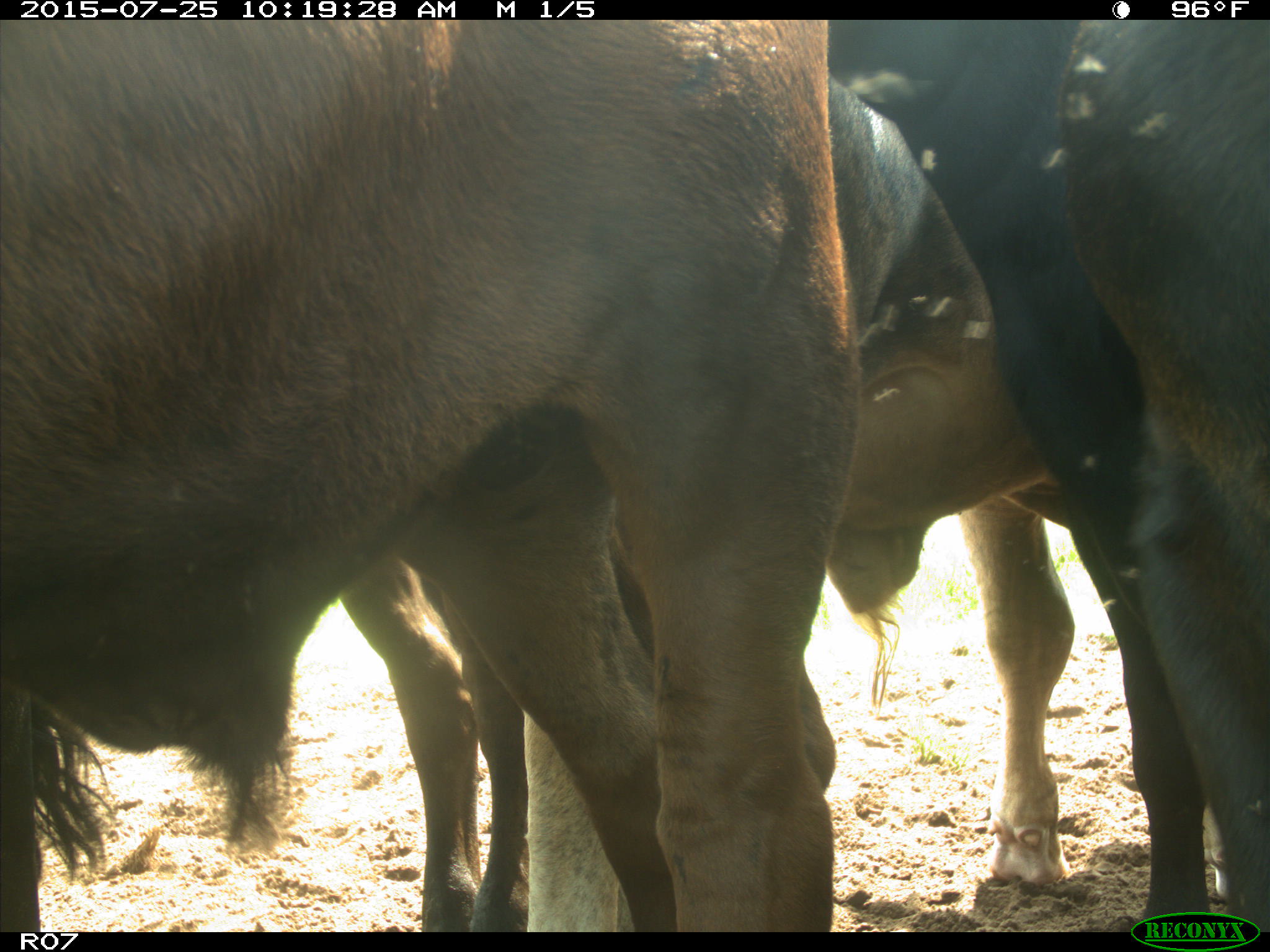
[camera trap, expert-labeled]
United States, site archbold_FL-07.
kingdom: Animalia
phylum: Chordata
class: Mammalia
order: Artiodactyla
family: Bovidae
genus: Bos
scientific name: Bos taurus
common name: domestic cow